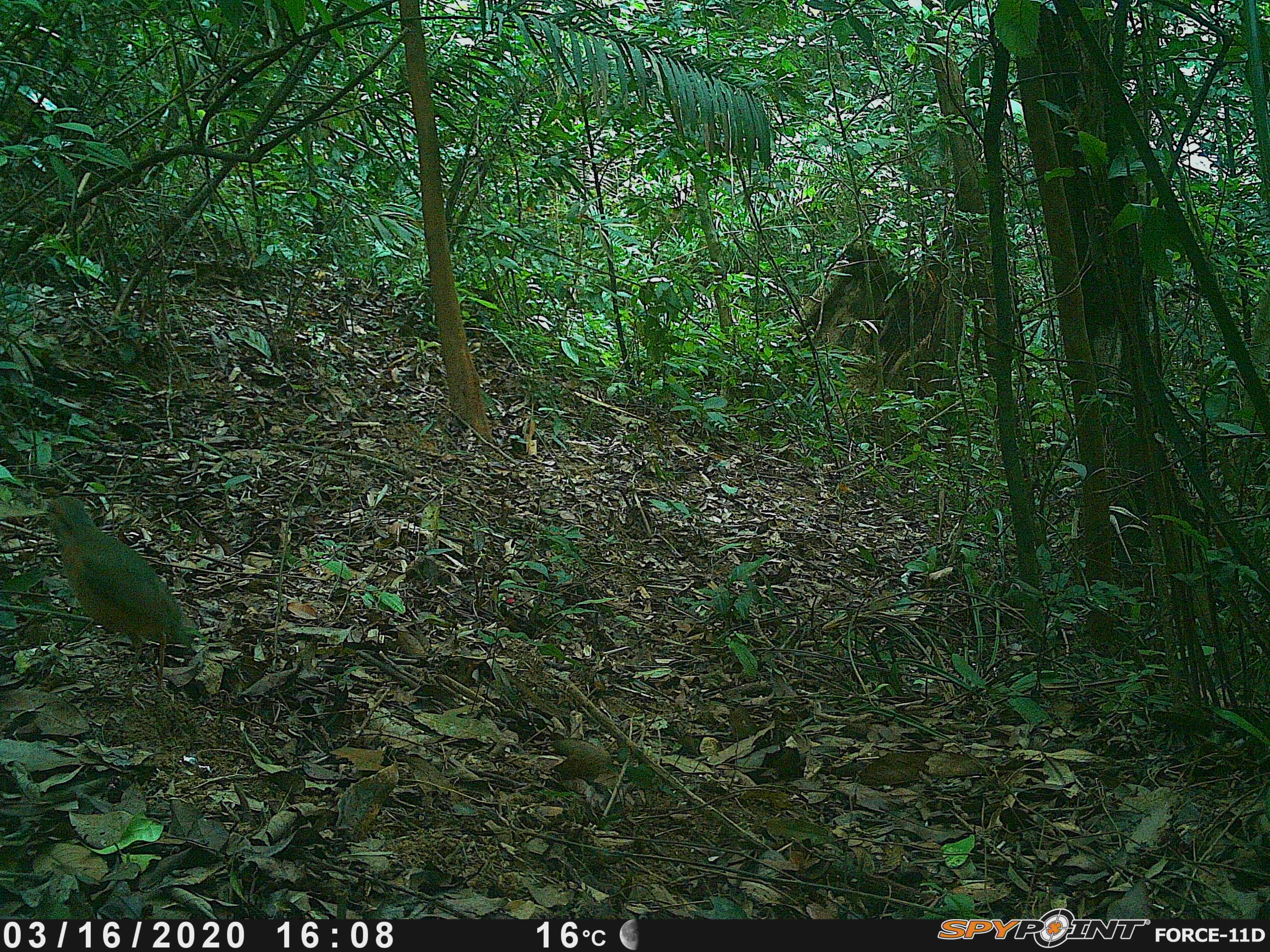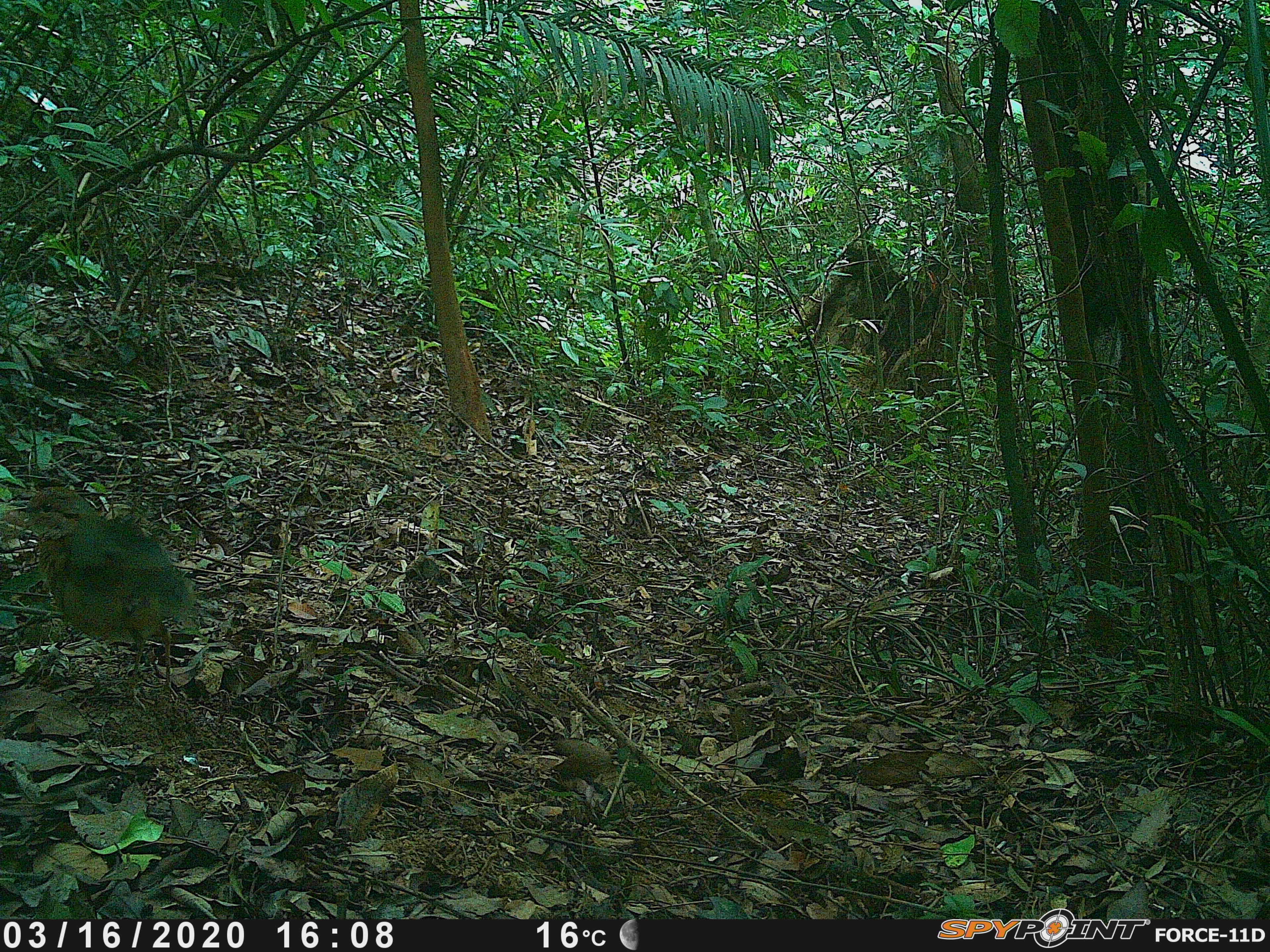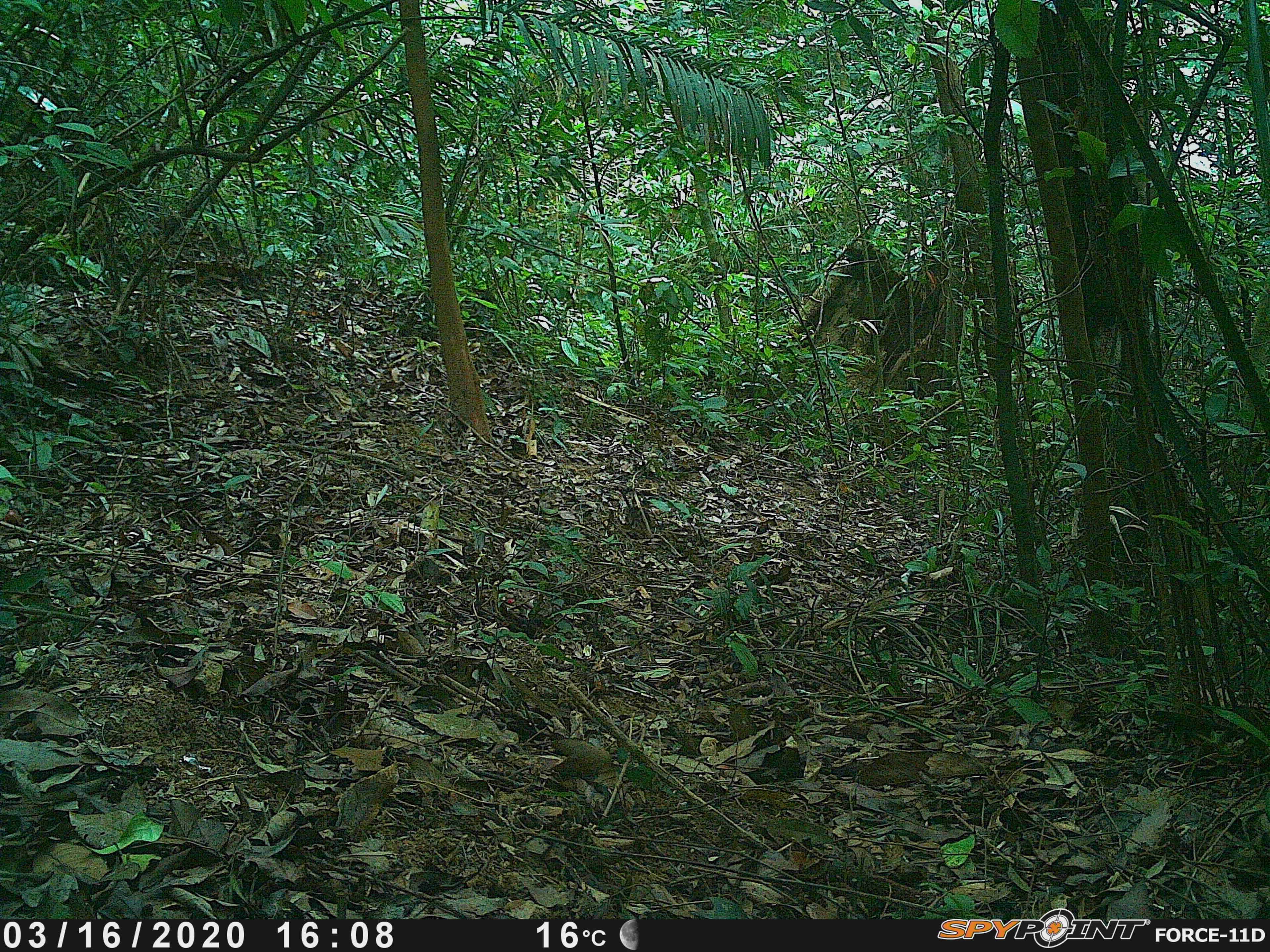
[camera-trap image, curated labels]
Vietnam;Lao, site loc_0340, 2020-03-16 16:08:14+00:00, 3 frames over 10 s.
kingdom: Animalia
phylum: Chordata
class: Aves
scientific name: Aves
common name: bird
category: unidentified bird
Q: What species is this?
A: Unidentified bird (bird) (Aves).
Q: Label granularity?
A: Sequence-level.